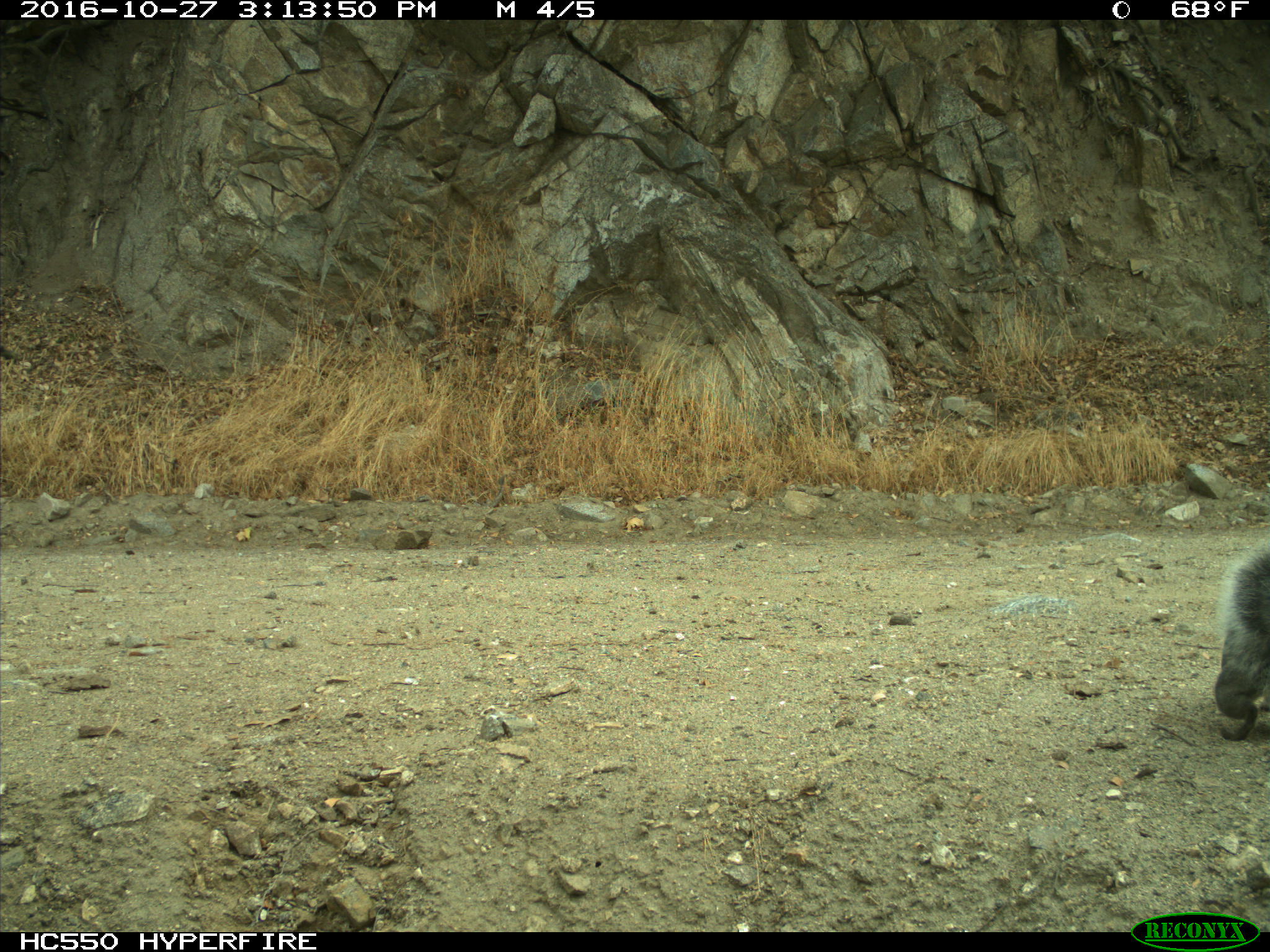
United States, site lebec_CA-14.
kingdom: Animalia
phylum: Chordata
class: Mammalia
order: Rodentia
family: Sciuridae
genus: Sciurus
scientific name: Sciurus carolinensis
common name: eastern gray squirrel